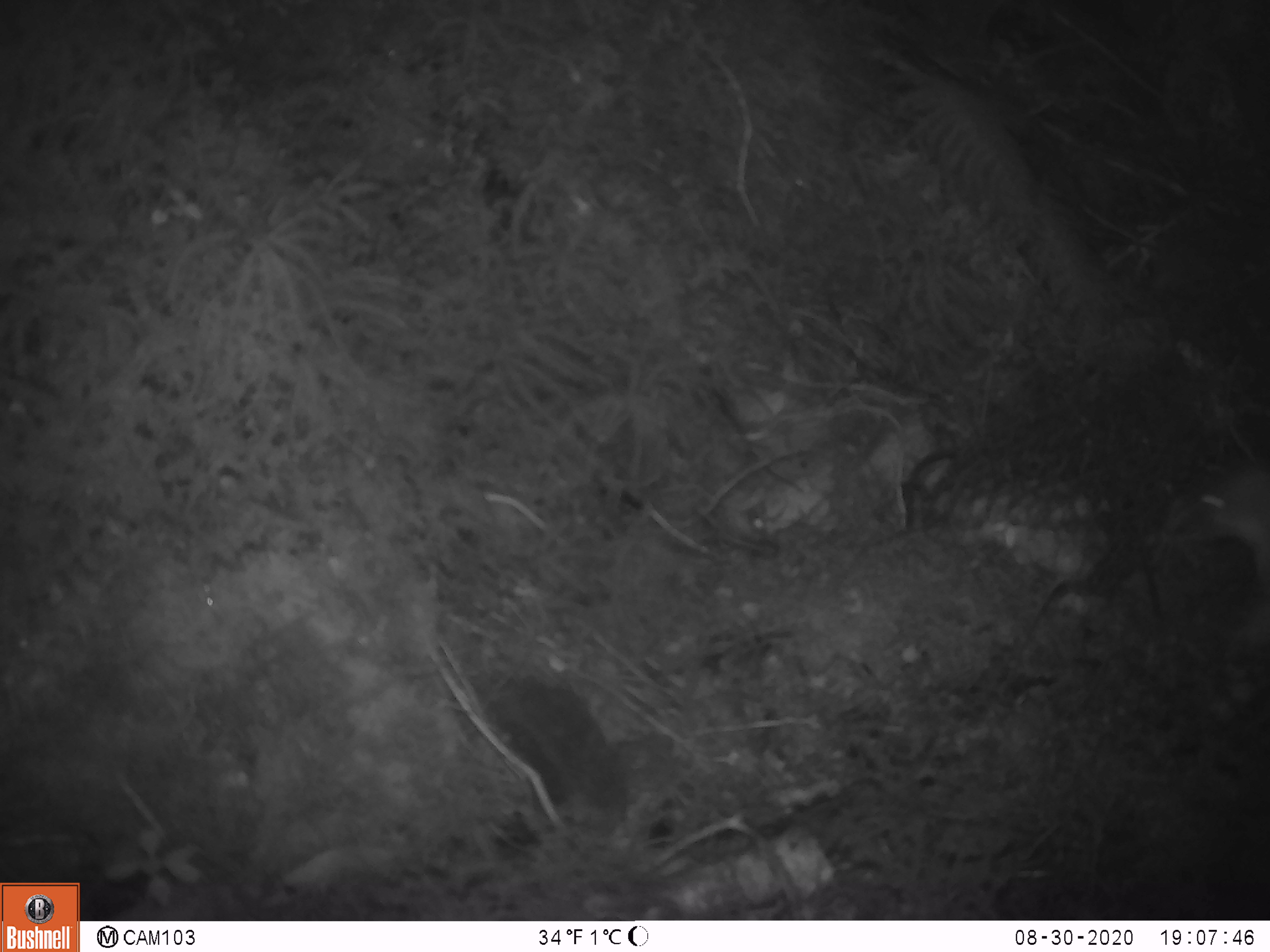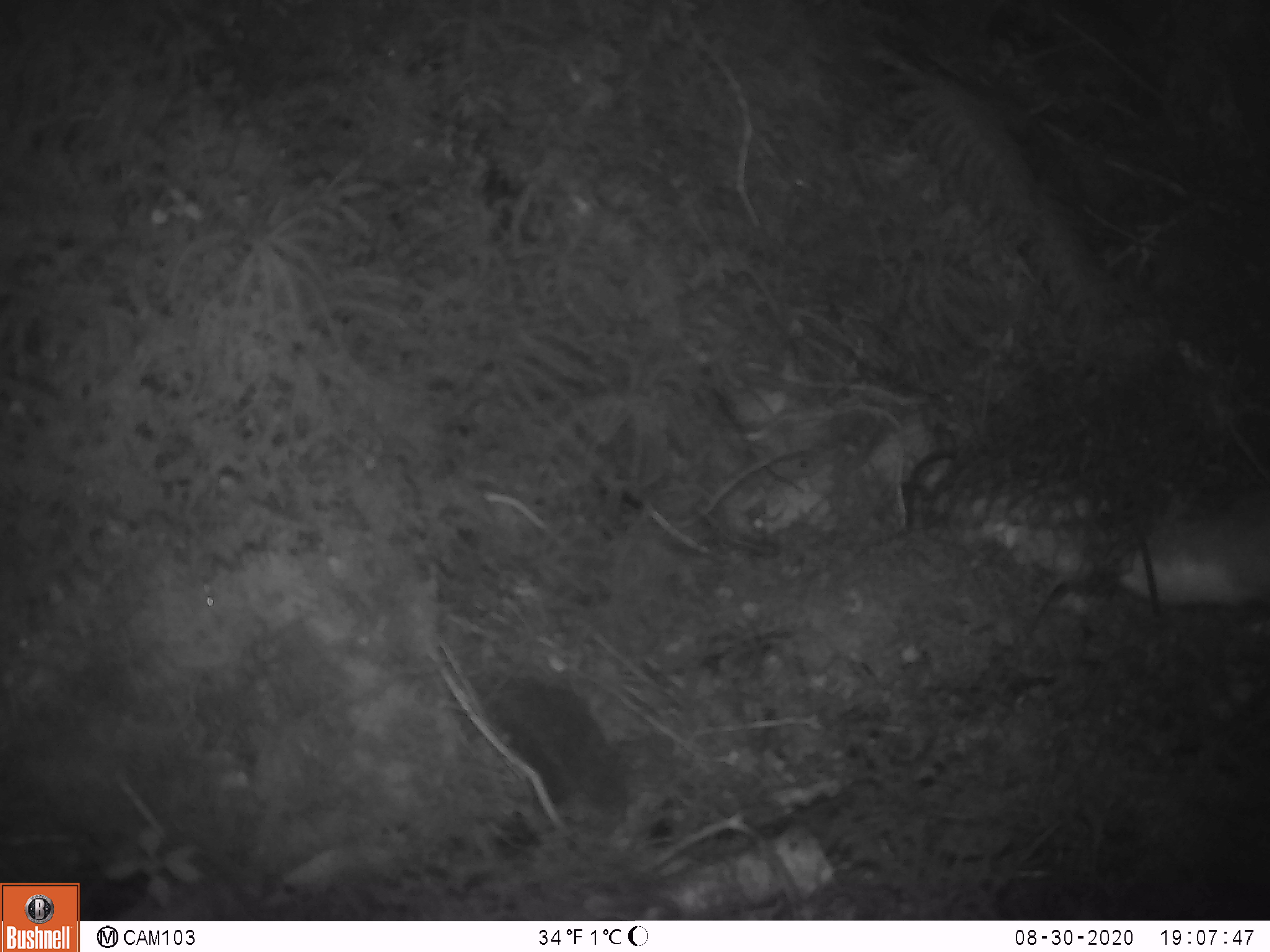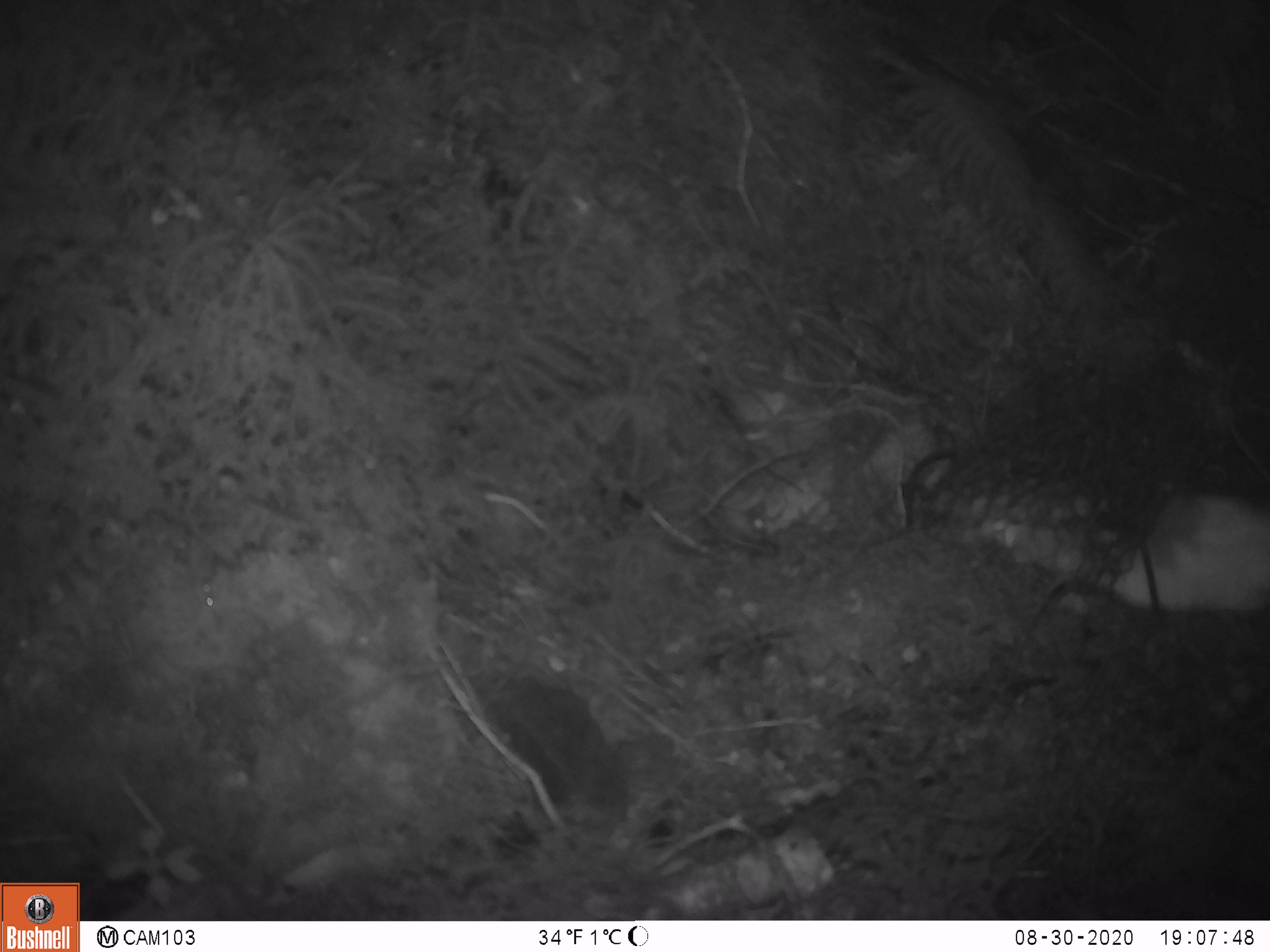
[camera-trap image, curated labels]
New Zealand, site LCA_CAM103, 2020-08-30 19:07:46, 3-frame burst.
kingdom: Animalia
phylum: Chordata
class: Mammalia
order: Carnivora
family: Mustelidae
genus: Mustela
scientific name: Mustela erminea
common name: stoat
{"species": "stoat (Mustela erminea)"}